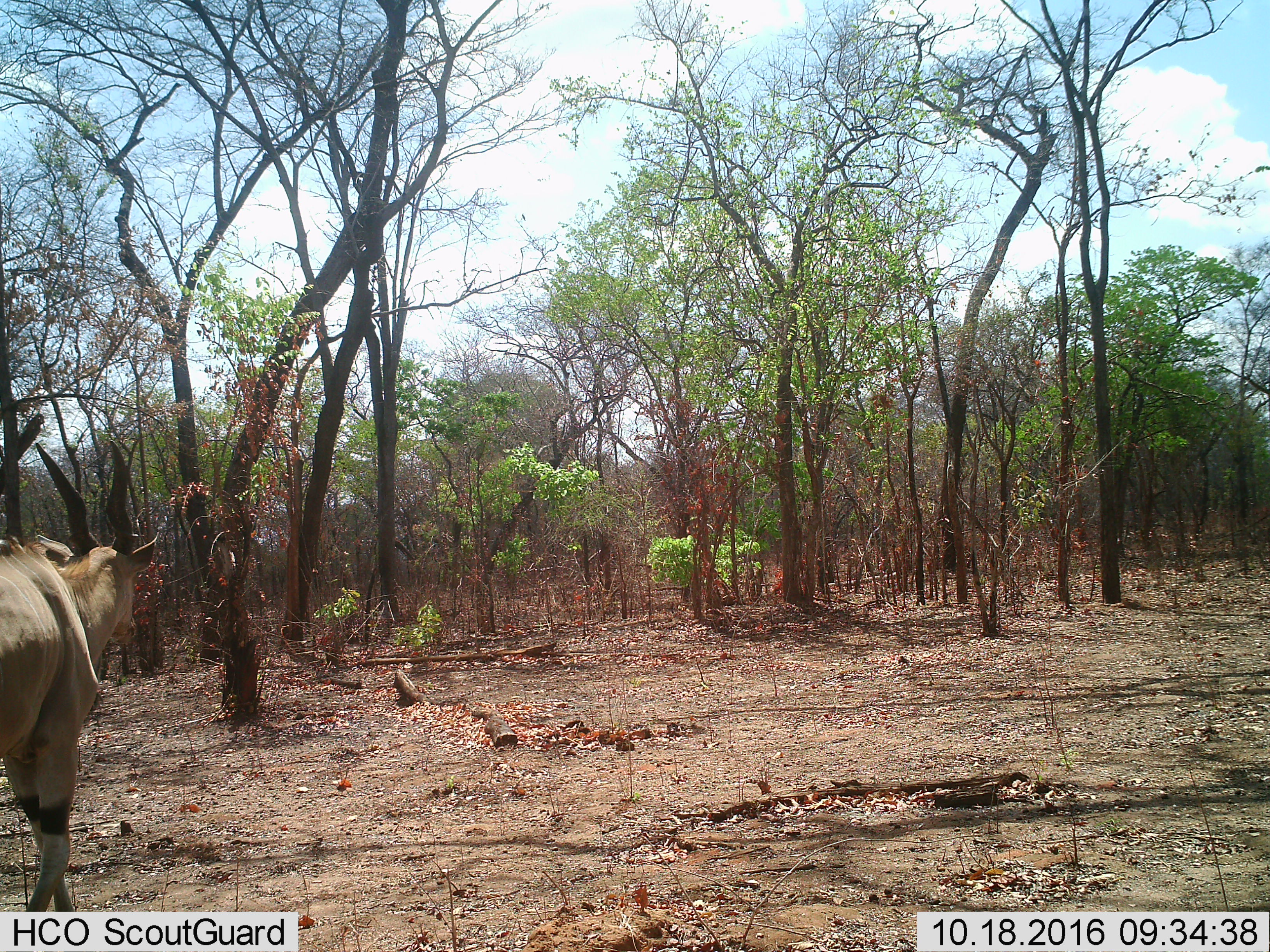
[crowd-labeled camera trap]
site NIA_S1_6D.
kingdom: Animalia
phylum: Chordata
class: Mammalia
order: Artiodactyla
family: Bovidae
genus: Tragelaphus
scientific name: Tragelaphus oryx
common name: eland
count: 1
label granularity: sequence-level